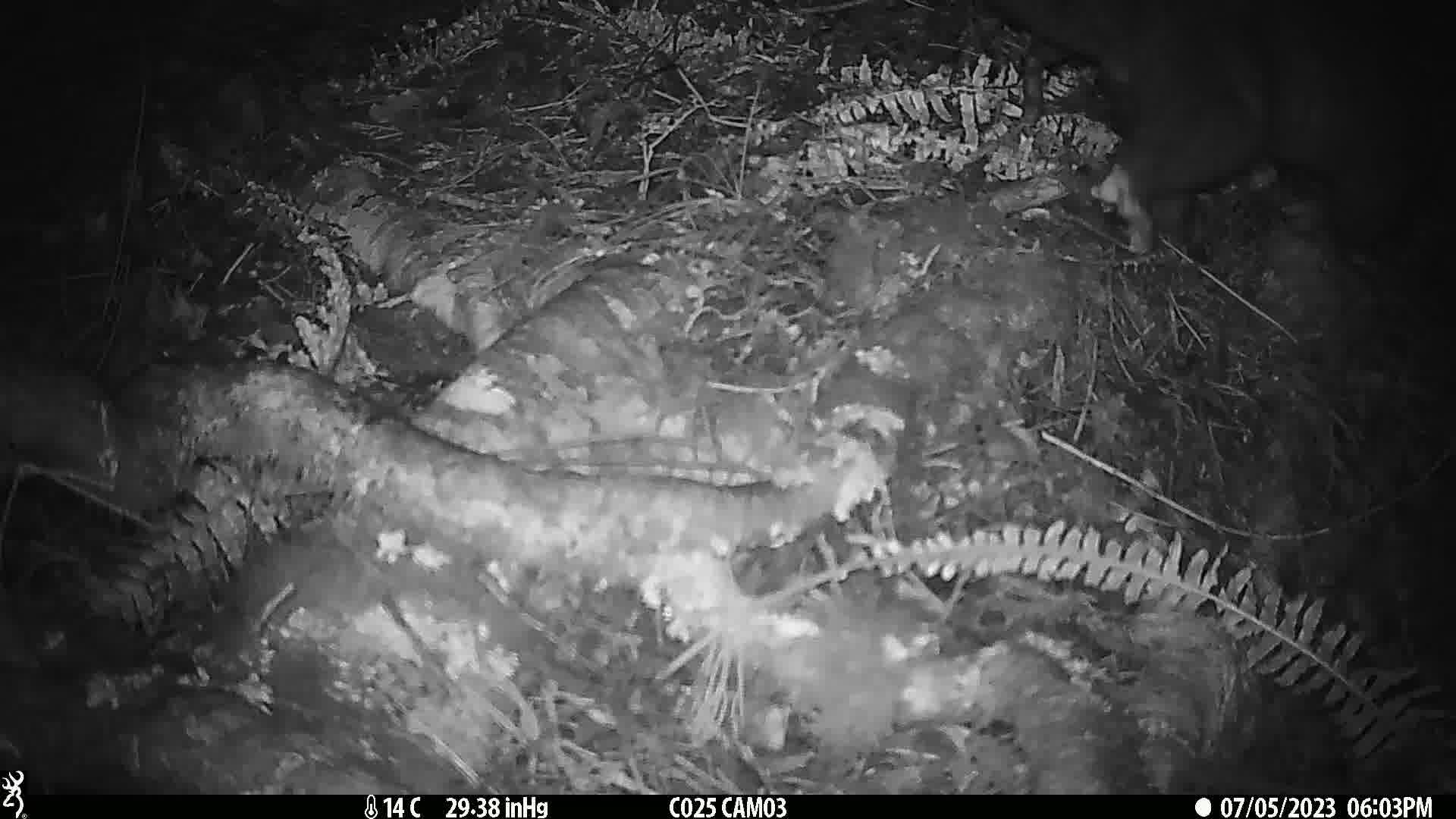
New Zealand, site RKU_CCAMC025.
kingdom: Animalia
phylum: Chordata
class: Mammalia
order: Diprotodontia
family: Phalangeridae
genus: Trichosurus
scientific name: Trichosurus vulpecula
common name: common brushtail possum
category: possum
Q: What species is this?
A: Possum (common brushtail possum) (Trichosurus vulpecula).